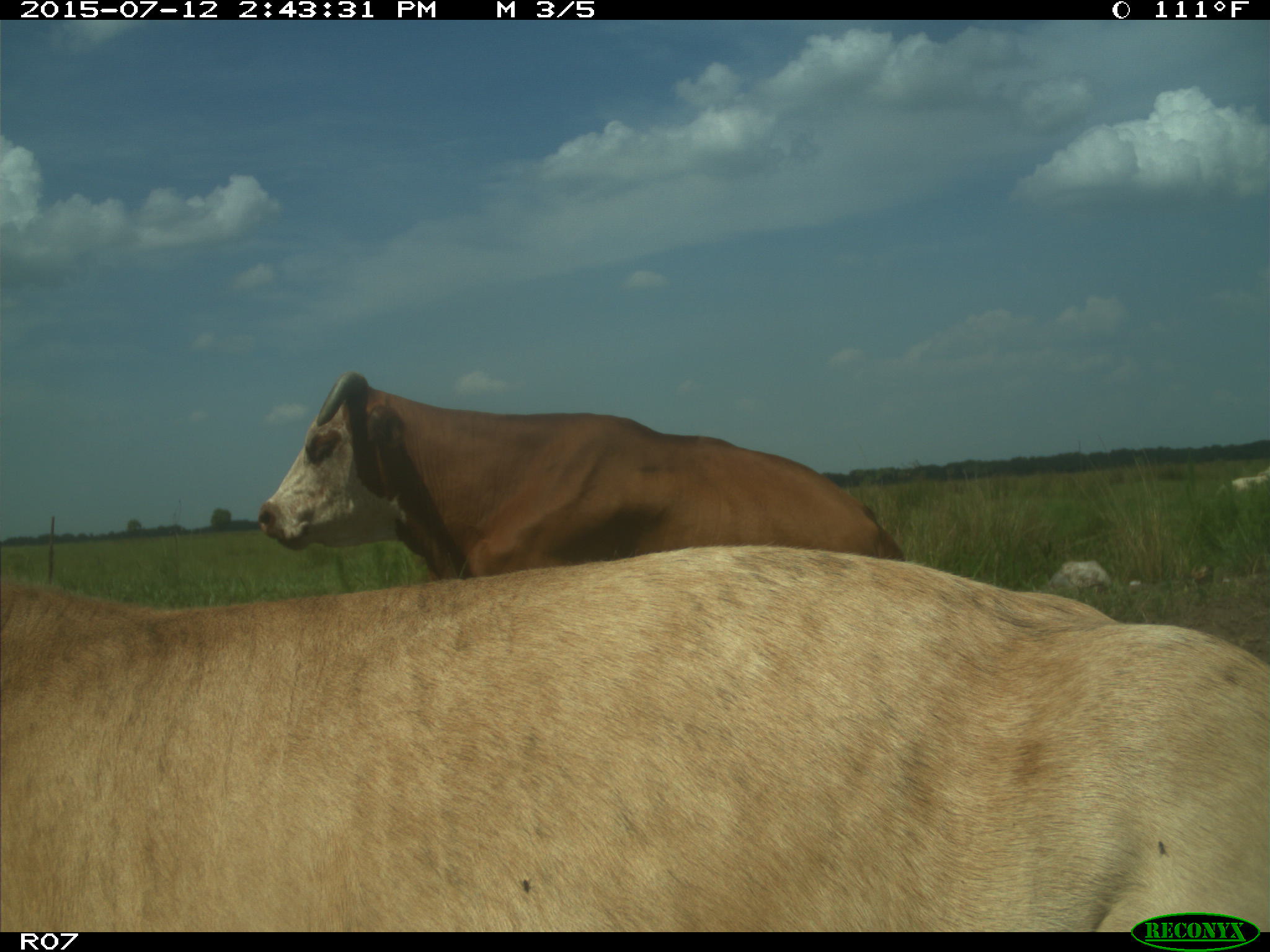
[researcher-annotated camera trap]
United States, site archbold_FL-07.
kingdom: Animalia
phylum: Chordata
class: Mammalia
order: Artiodactyla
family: Bovidae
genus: Bos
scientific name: Bos taurus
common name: domestic cow